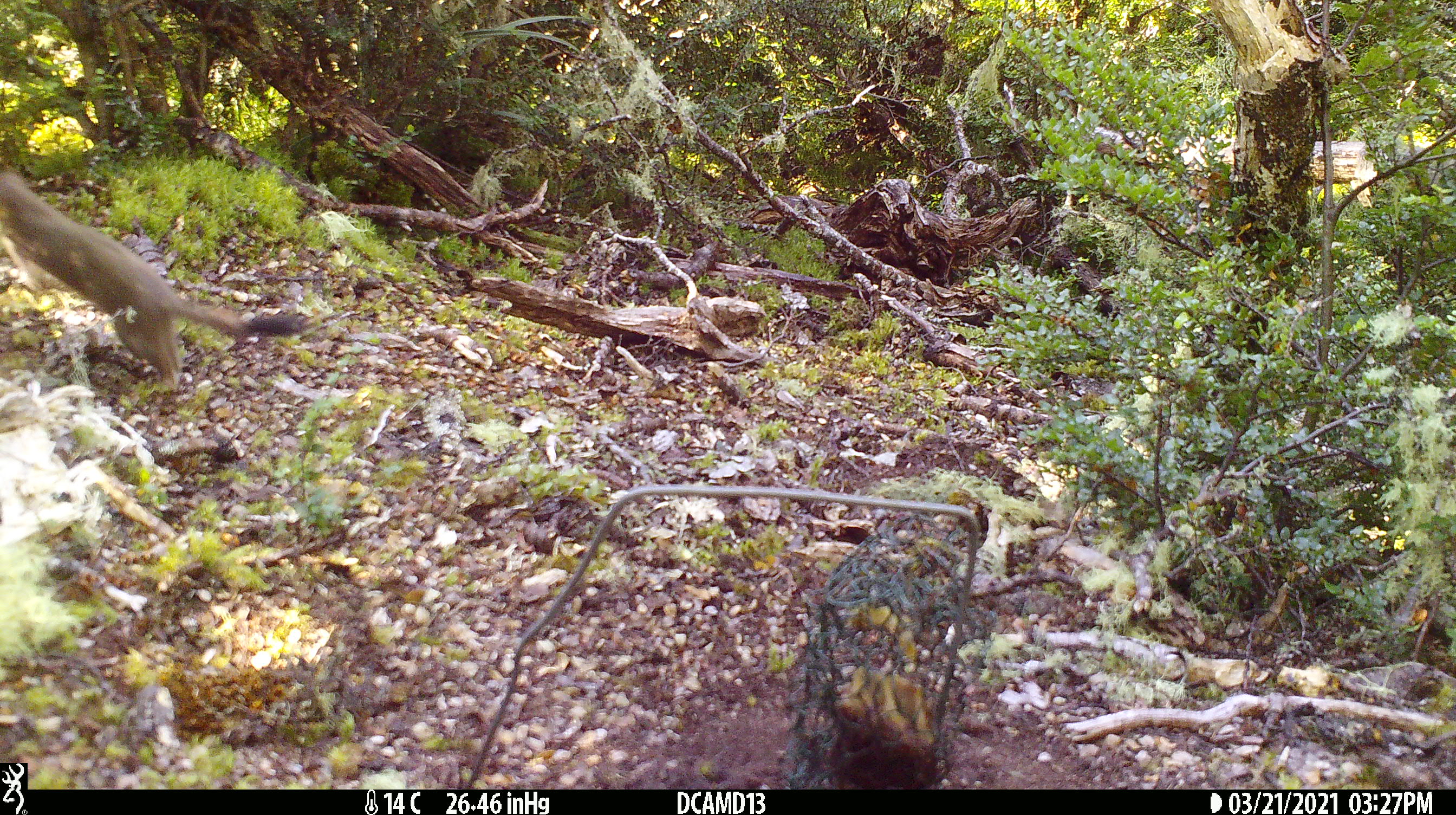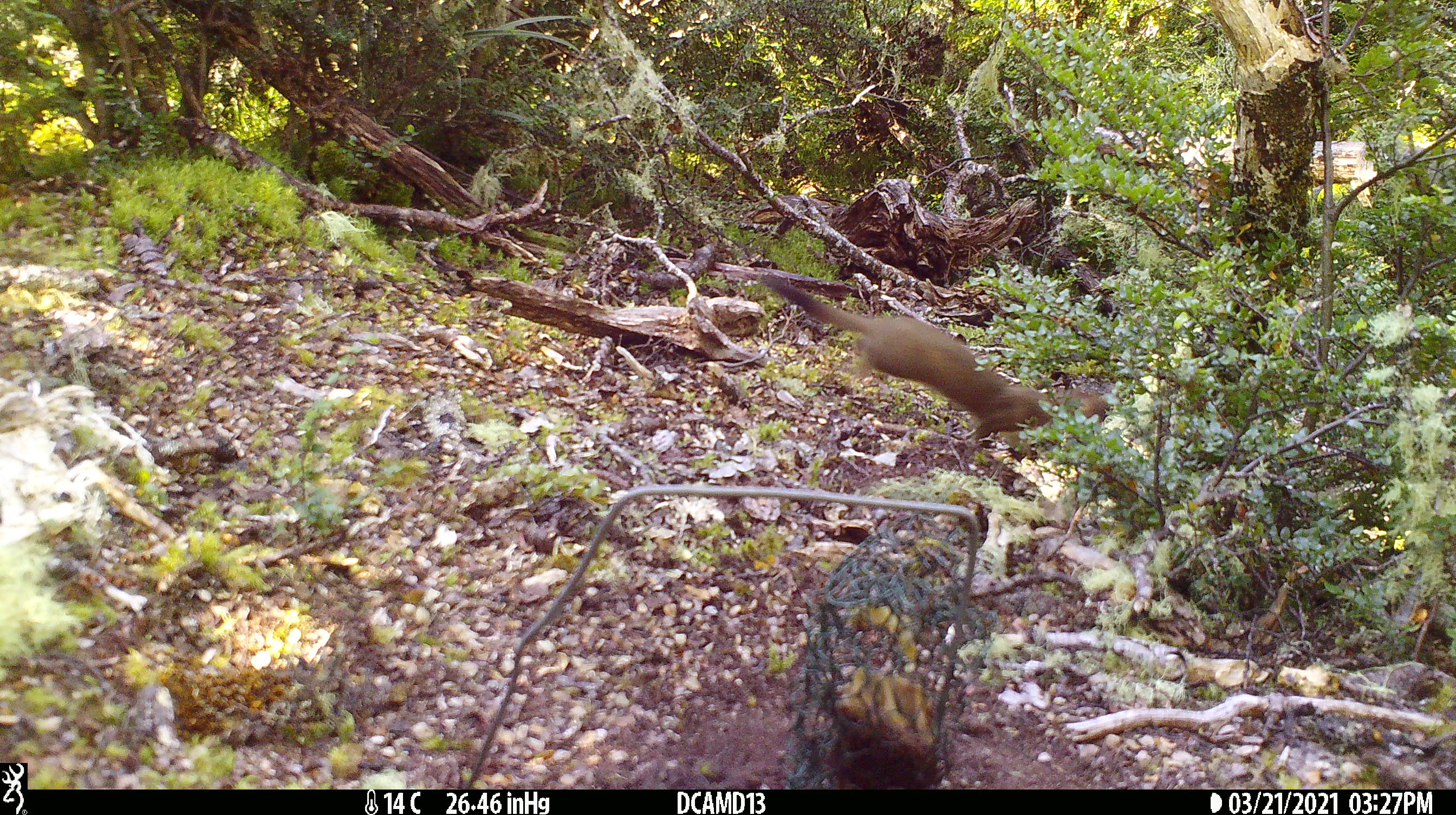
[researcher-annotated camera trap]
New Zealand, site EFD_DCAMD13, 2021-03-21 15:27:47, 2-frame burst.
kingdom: Animalia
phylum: Chordata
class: Mammalia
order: Carnivora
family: Mustelidae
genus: Mustela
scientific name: Mustela erminea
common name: stoat